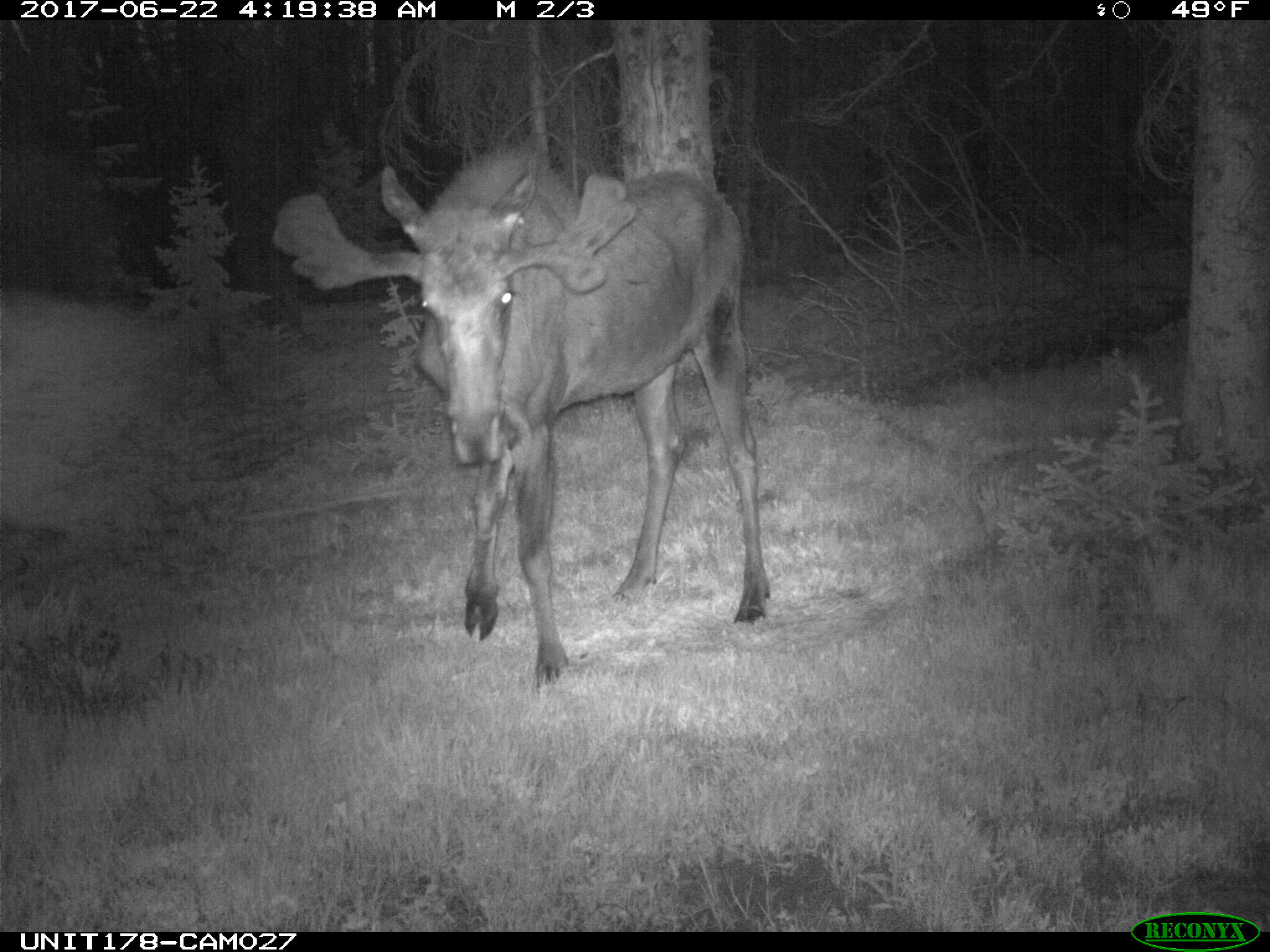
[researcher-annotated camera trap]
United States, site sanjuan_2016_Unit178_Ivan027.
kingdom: Animalia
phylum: Chordata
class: Mammalia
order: Artiodactyla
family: Cervidae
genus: Alces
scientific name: Alces alces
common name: moose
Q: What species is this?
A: Alces alces (moose).